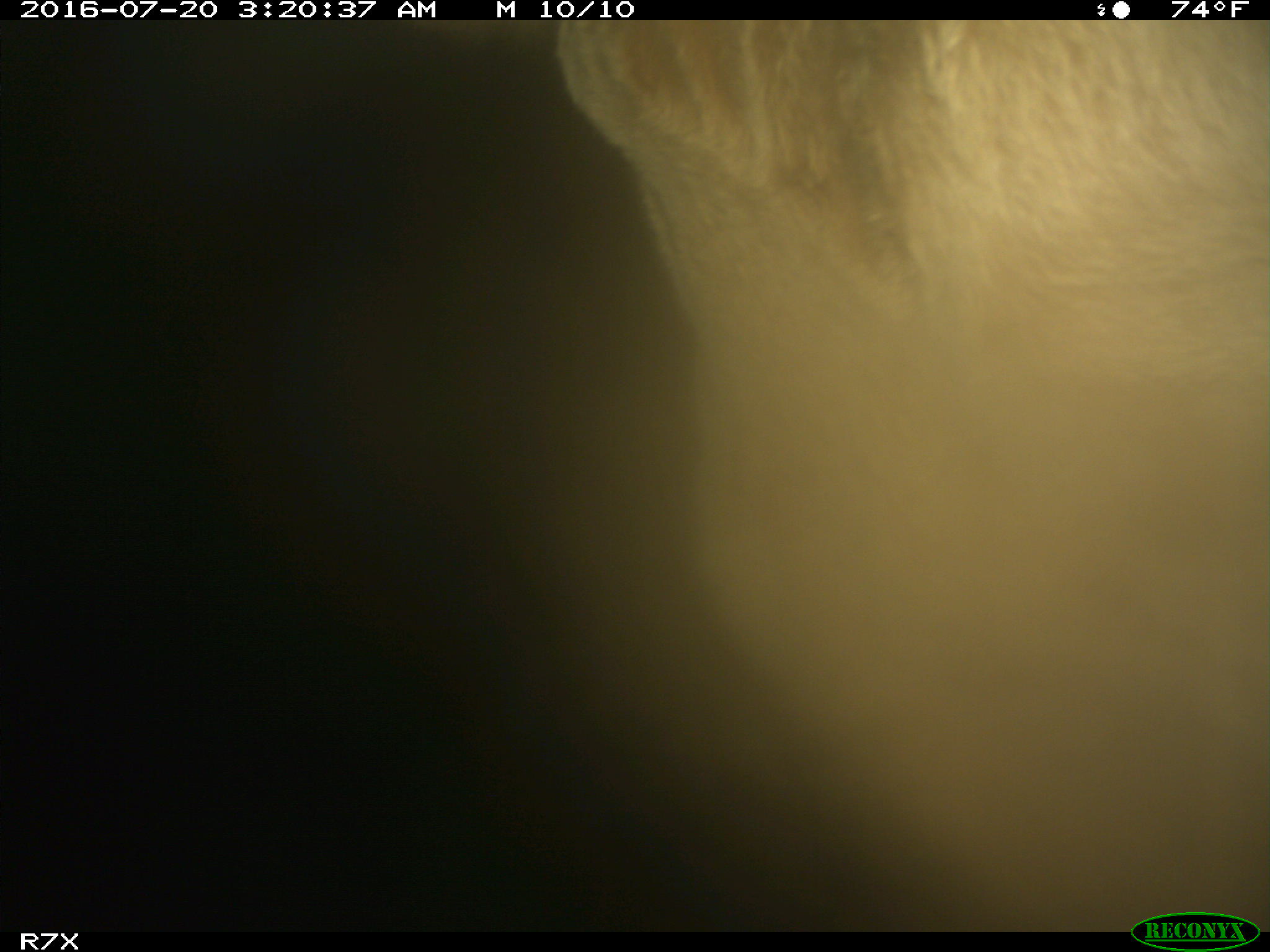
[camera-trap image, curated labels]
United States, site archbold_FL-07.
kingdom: Animalia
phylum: Chordata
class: Mammalia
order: Artiodactyla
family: Bovidae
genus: Bos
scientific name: Bos taurus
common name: domestic cow